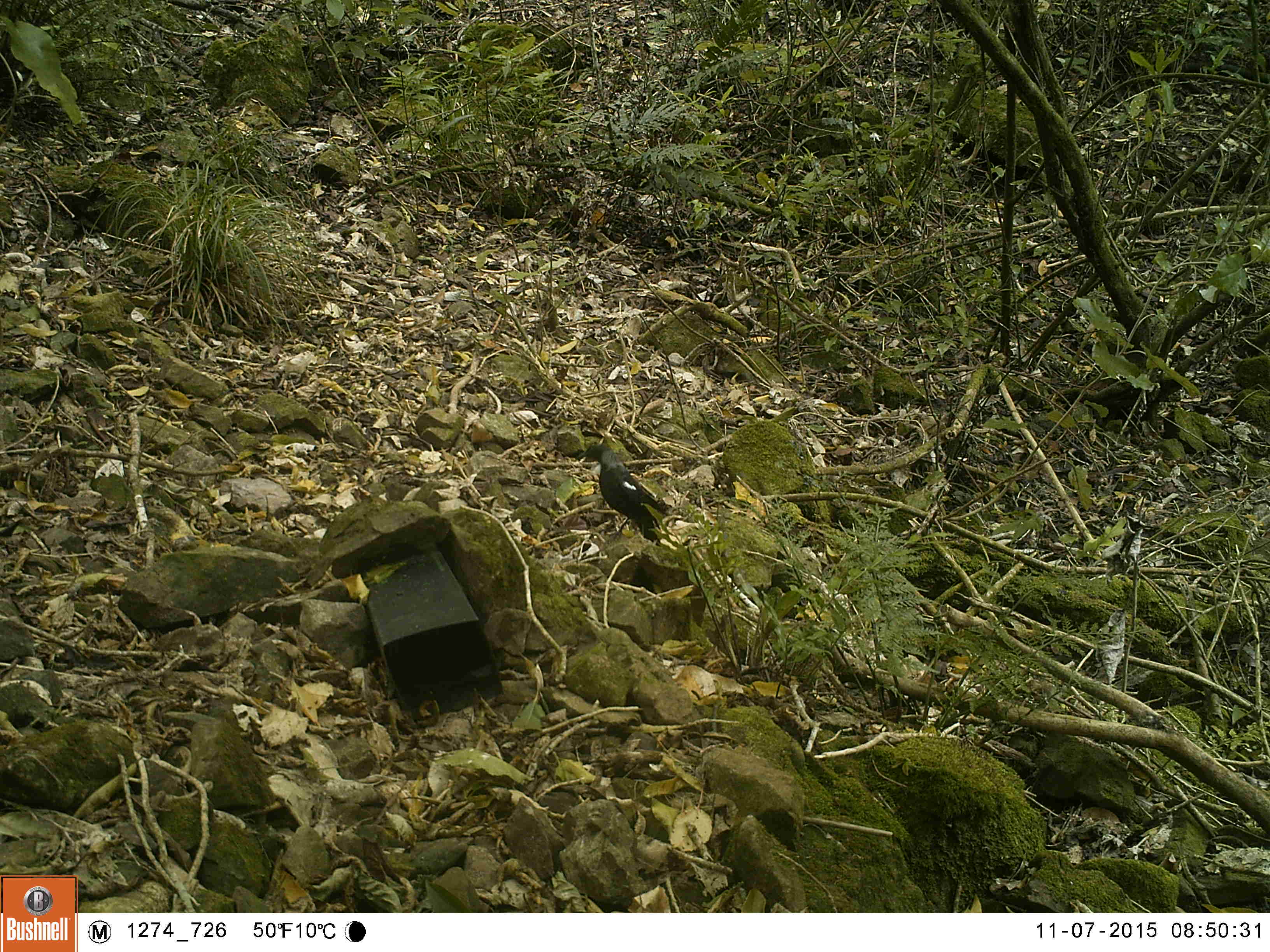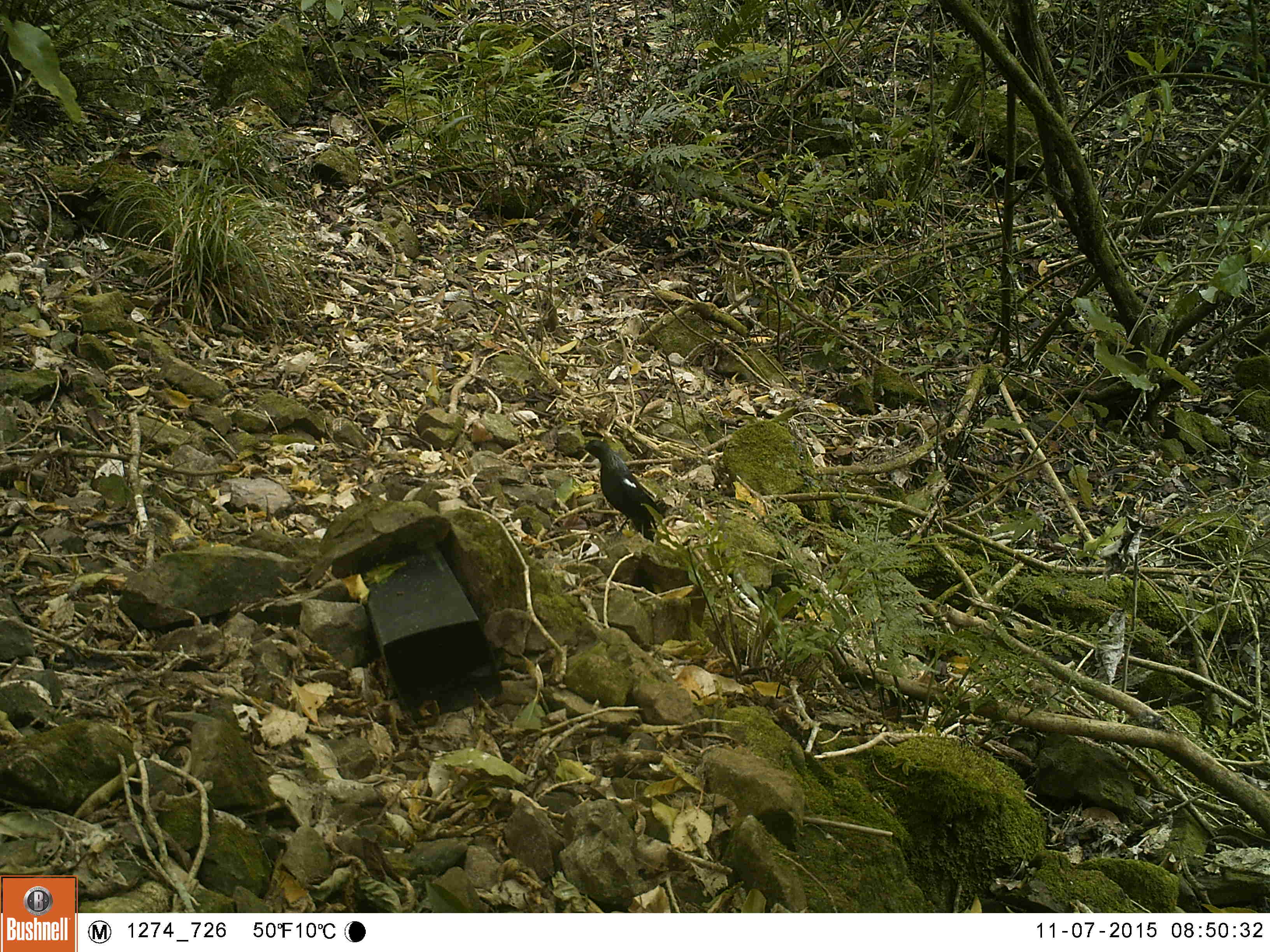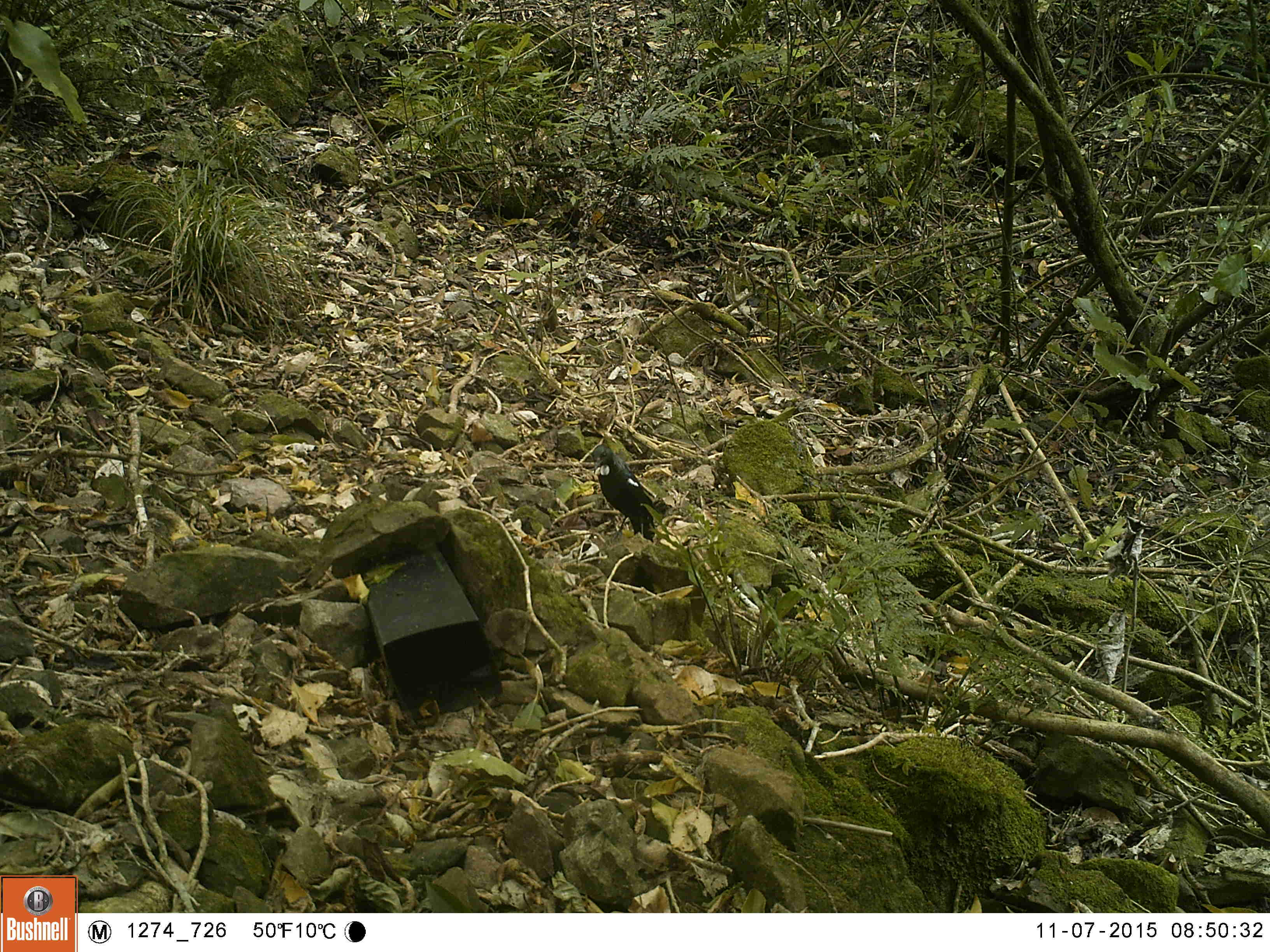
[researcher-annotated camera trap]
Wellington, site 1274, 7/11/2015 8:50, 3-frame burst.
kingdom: Animalia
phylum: Chordata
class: Aves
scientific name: Aves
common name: bird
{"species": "bird (Aves)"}